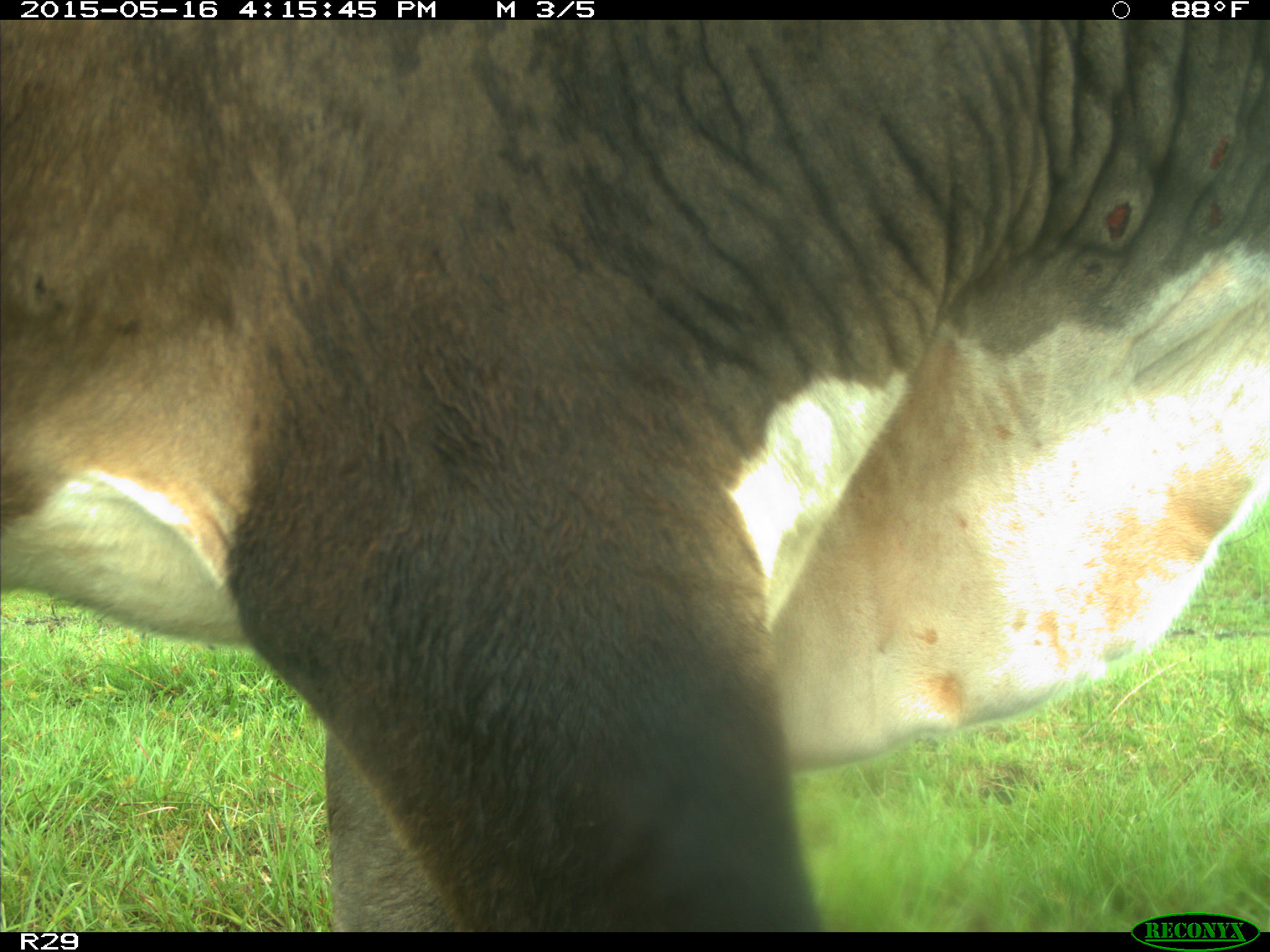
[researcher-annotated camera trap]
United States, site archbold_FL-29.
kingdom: Animalia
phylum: Chordata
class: Mammalia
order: Artiodactyla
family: Bovidae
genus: Bos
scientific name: Bos taurus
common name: domestic cow